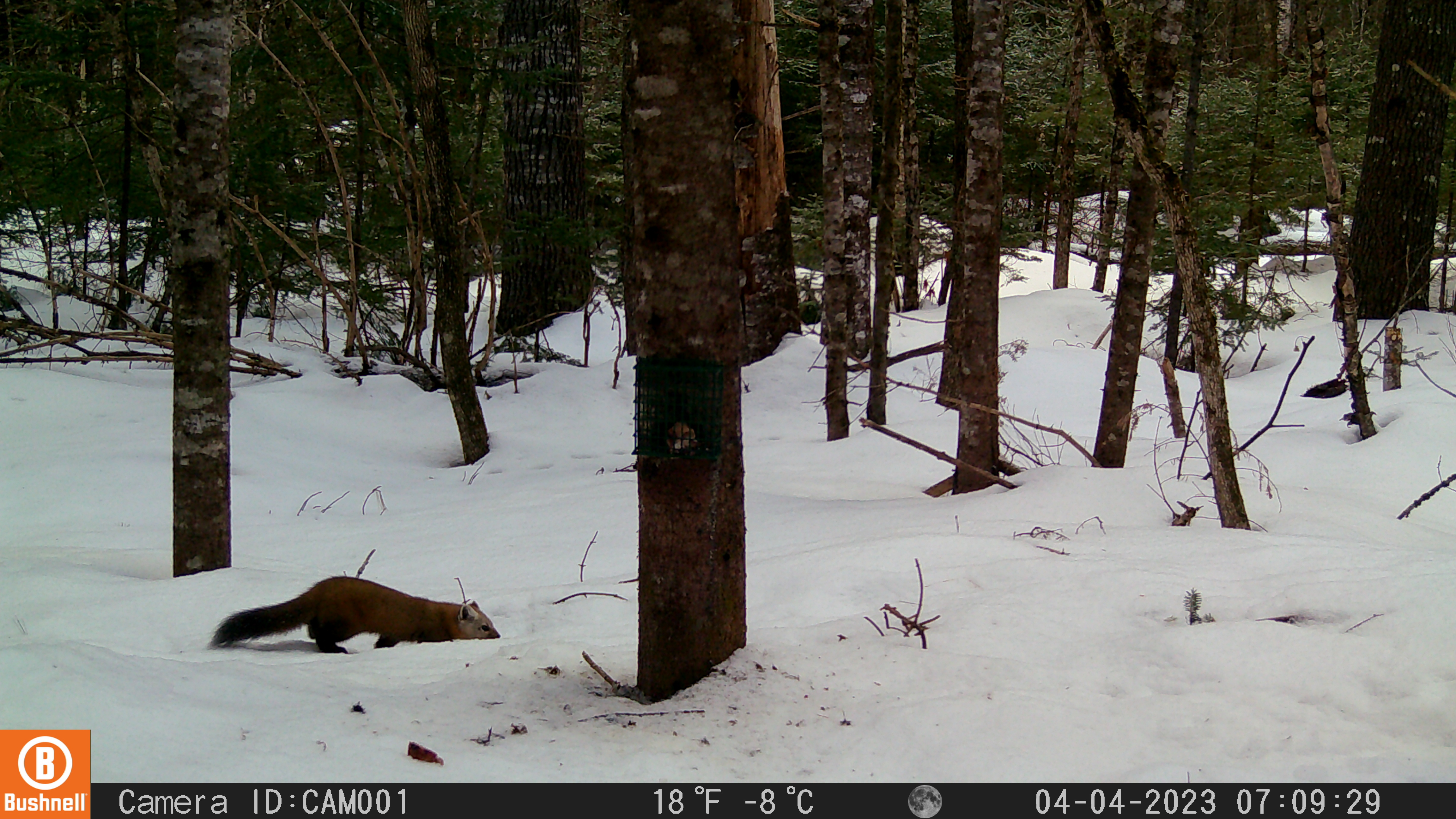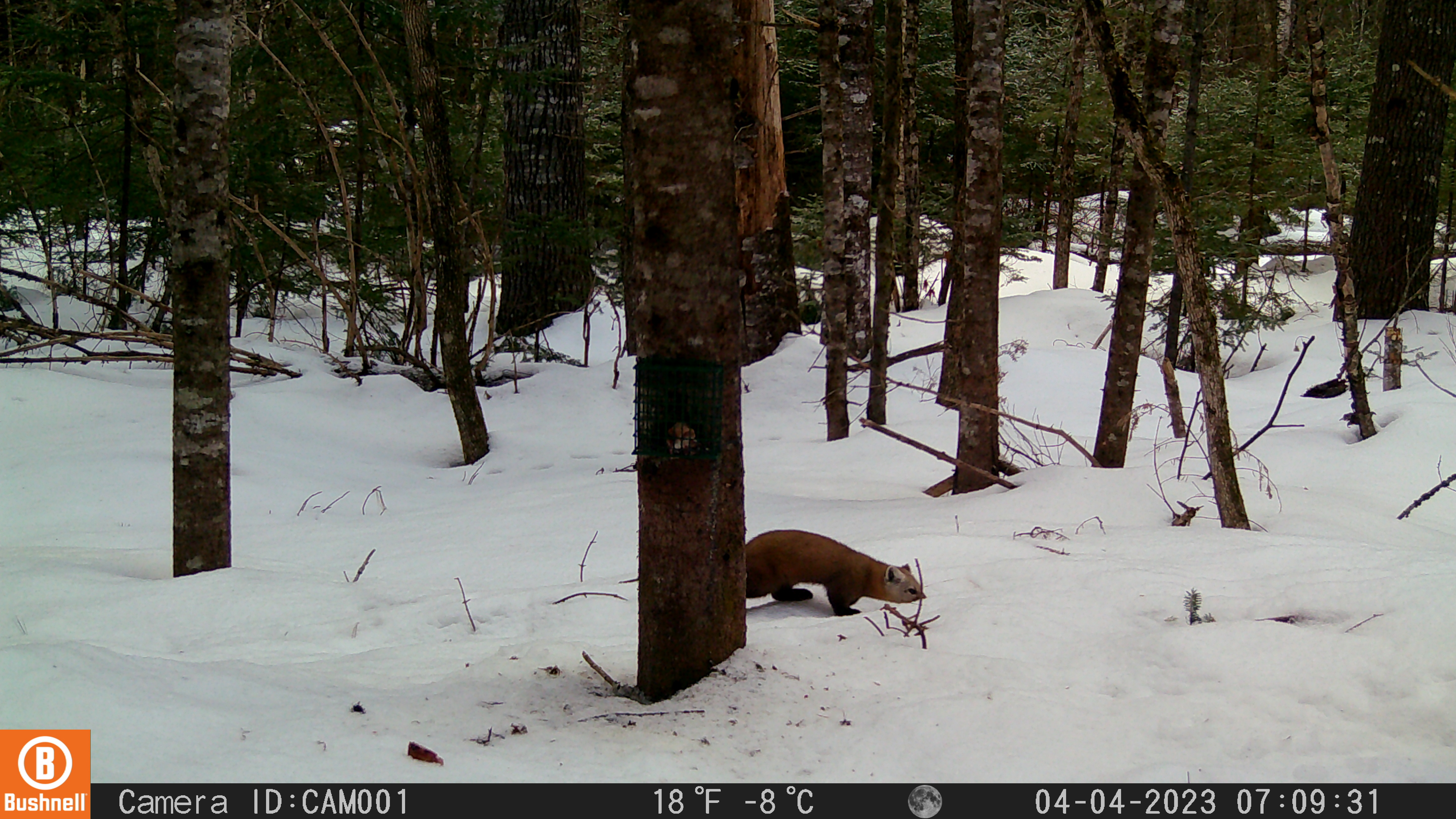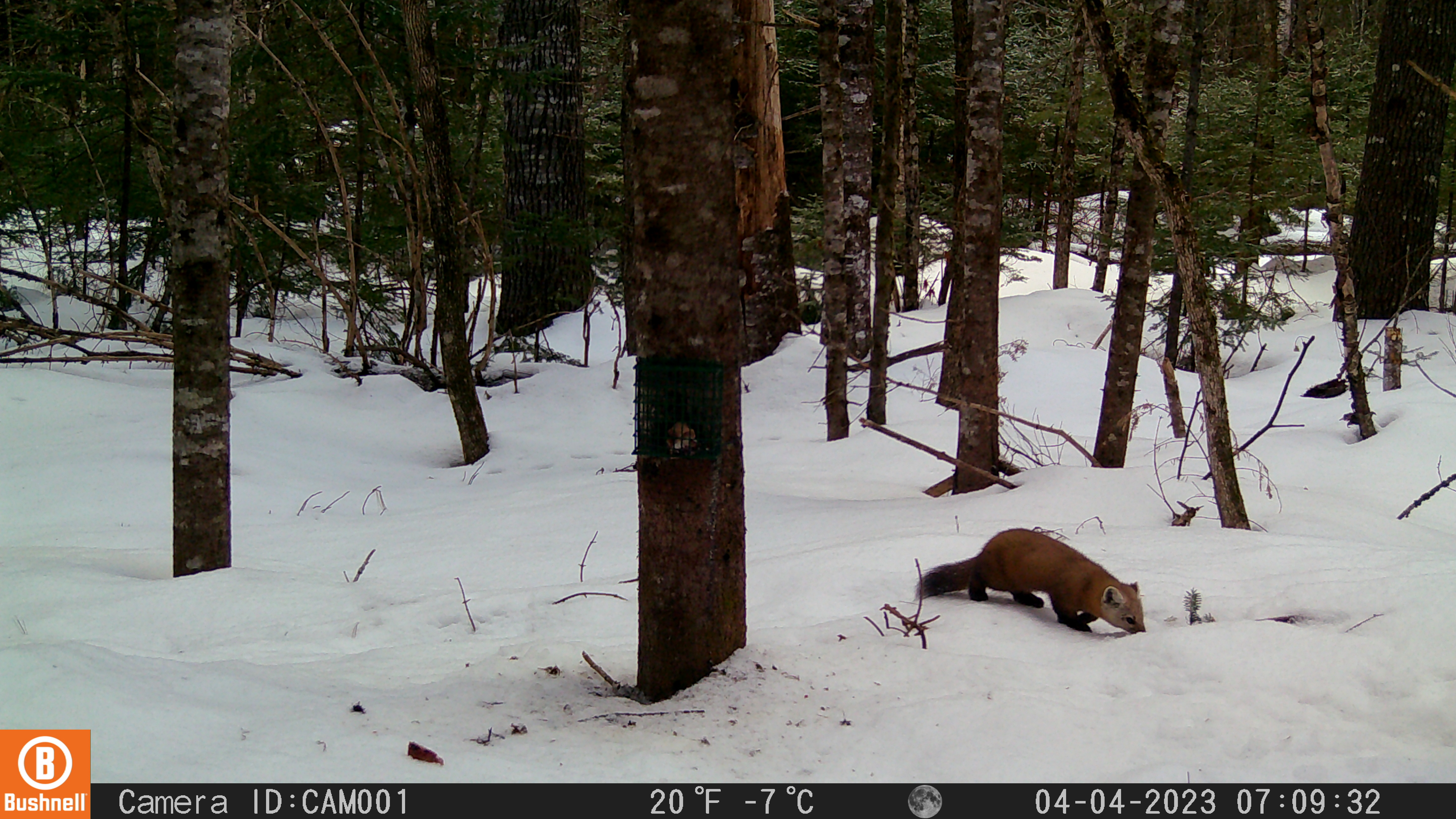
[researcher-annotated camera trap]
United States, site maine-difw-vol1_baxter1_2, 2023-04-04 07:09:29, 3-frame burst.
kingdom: Animalia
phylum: Chordata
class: Mammalia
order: Carnivora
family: Mustelidae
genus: Martes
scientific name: Martes americana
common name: american marten